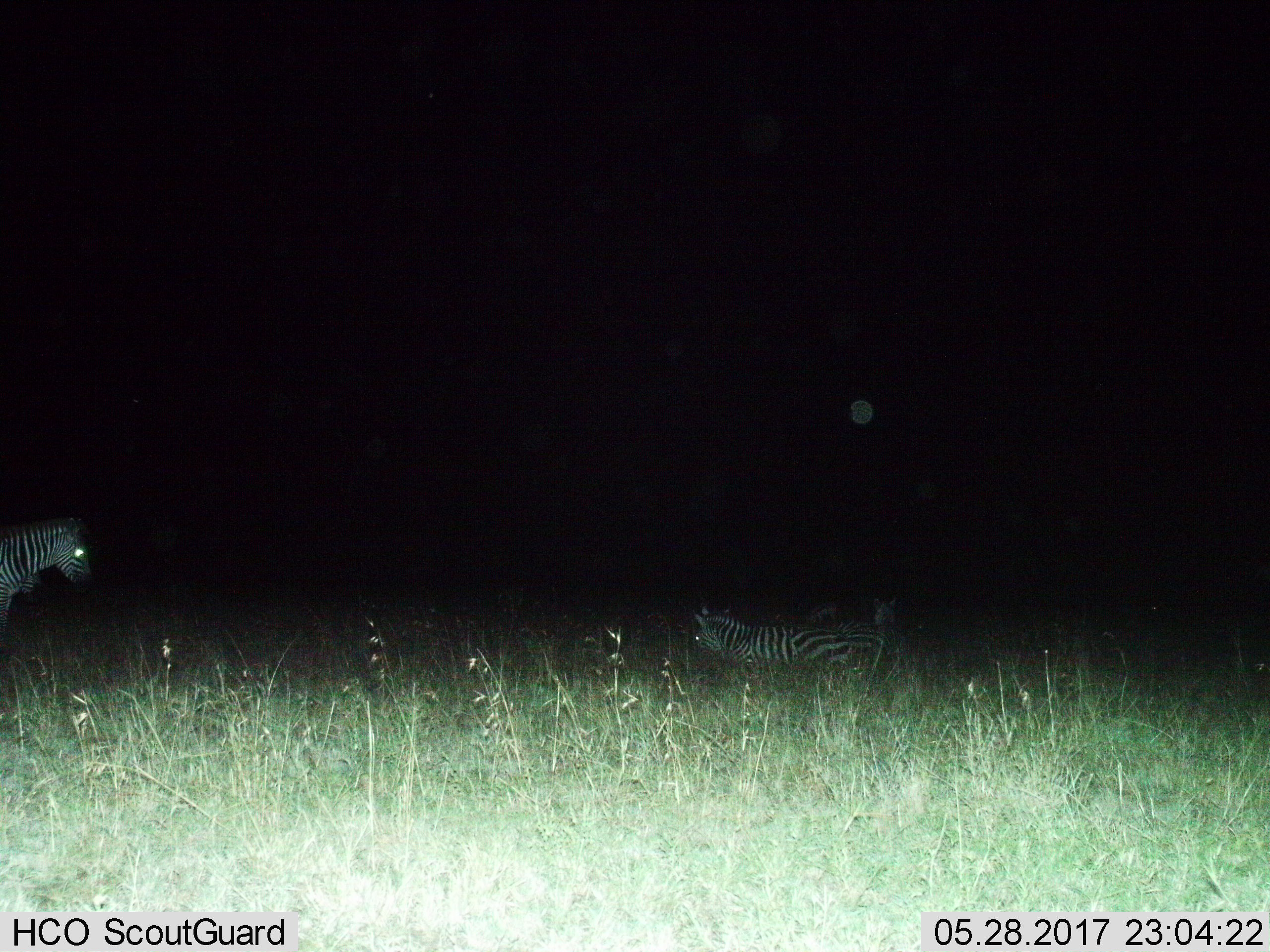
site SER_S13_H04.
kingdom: Animalia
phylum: Chordata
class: Mammalia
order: Perissodactyla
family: Equidae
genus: Equus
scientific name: Equus quagga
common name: plains zebra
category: zebraplains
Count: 3.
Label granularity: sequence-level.